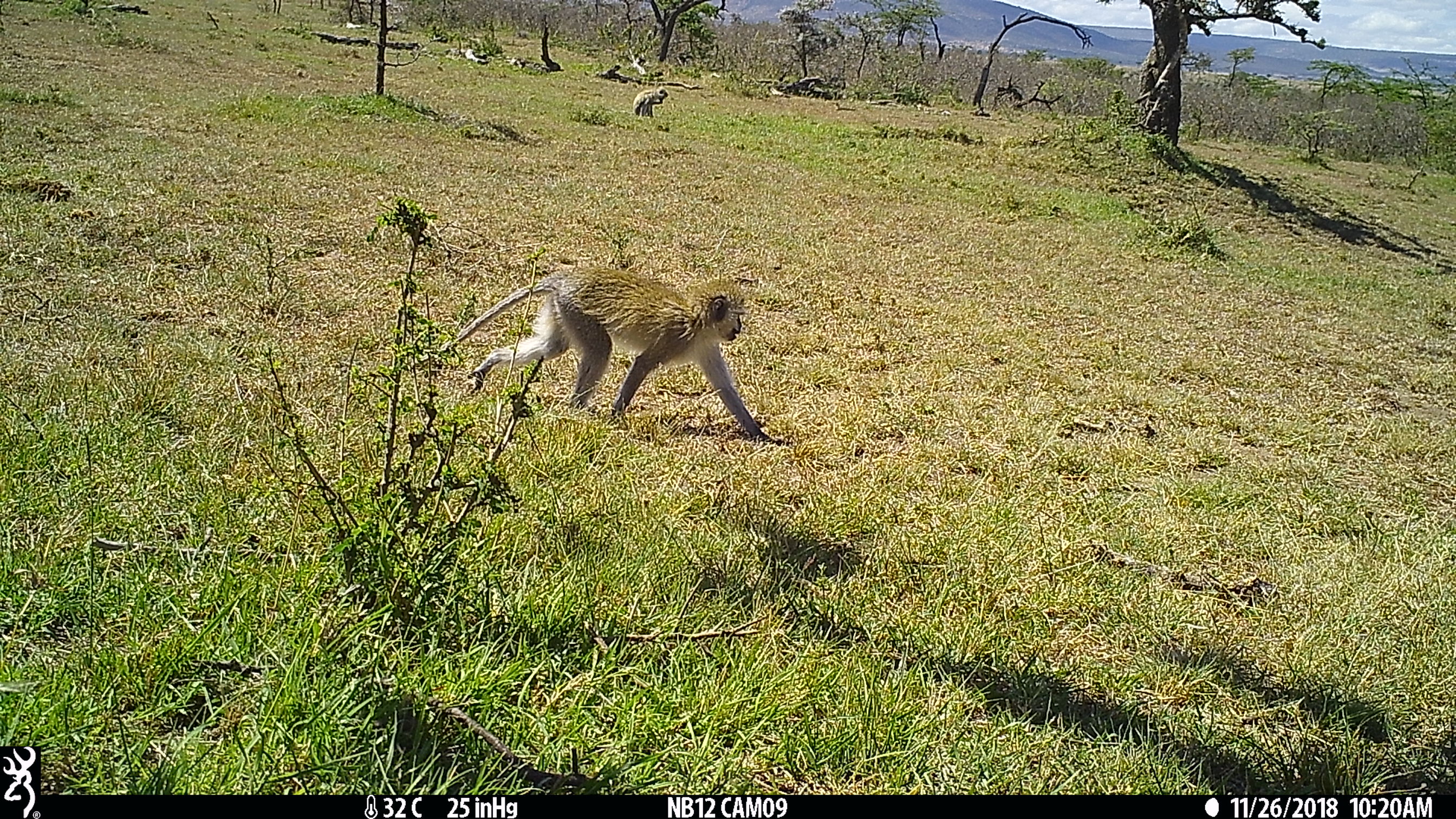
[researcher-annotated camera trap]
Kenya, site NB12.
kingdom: Animalia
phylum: Chordata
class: Mammalia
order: Primates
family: Cercopithecidae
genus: Chlorocebus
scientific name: Chlorocebus pygerythrus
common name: vervet monkey